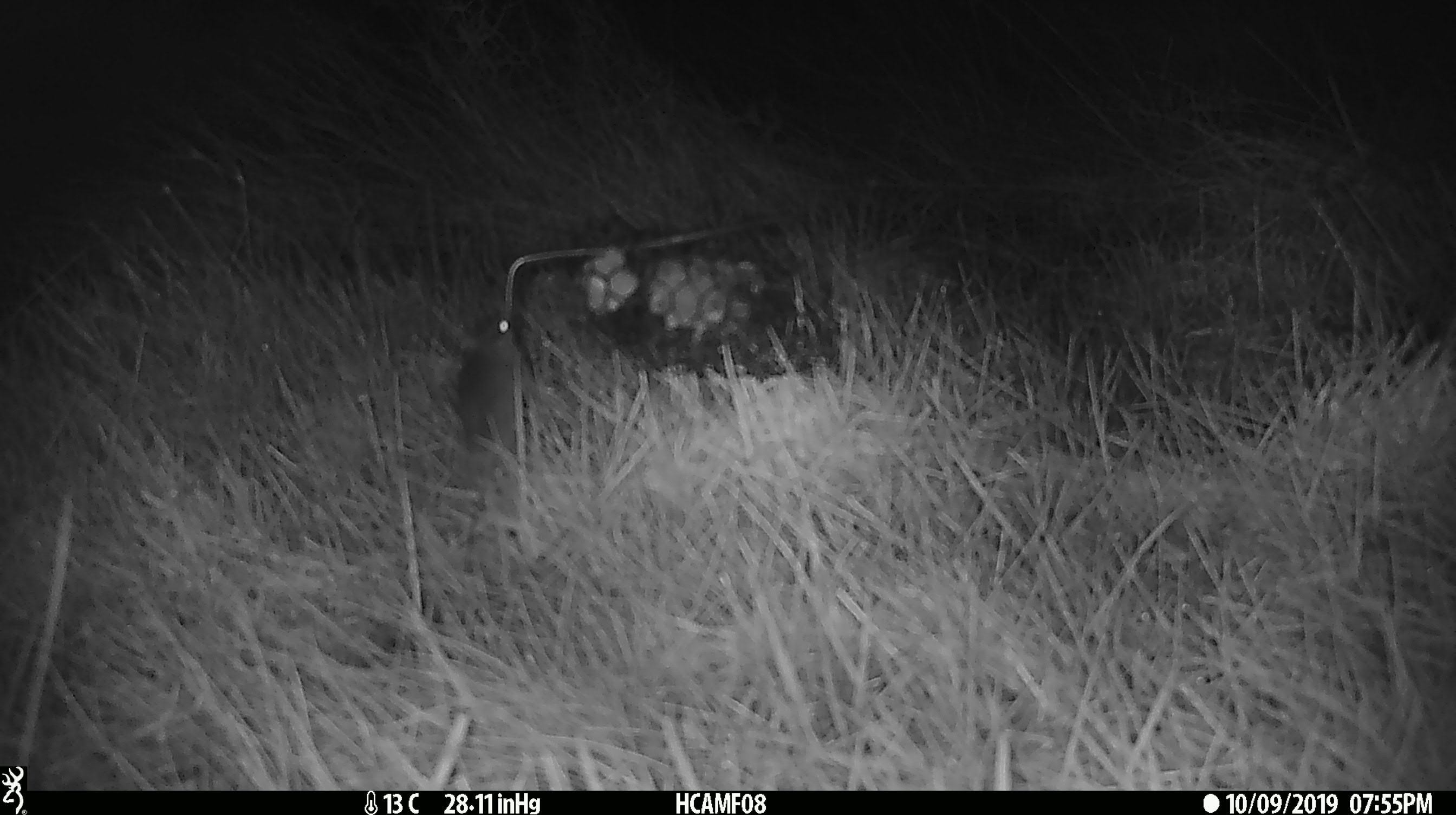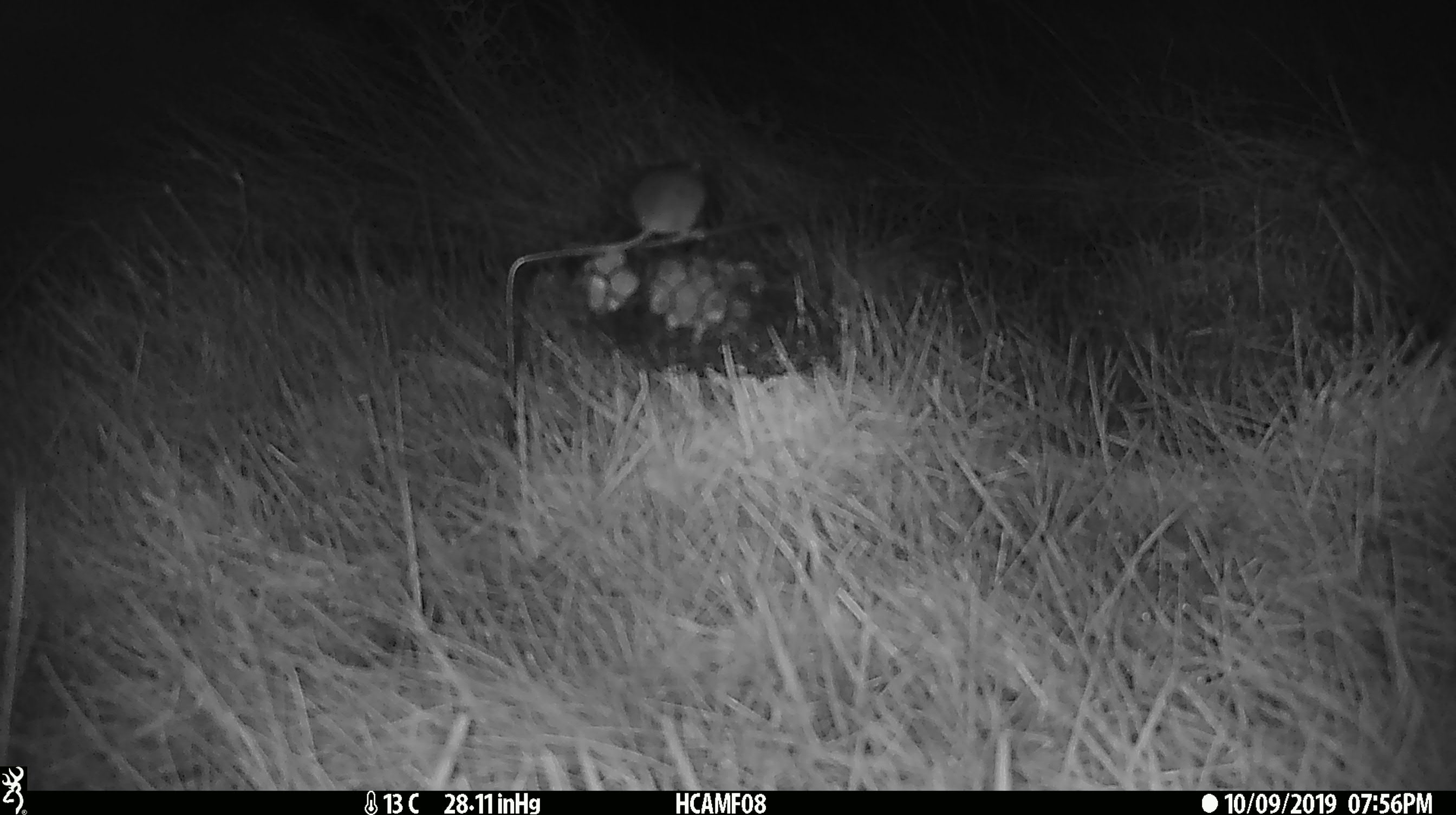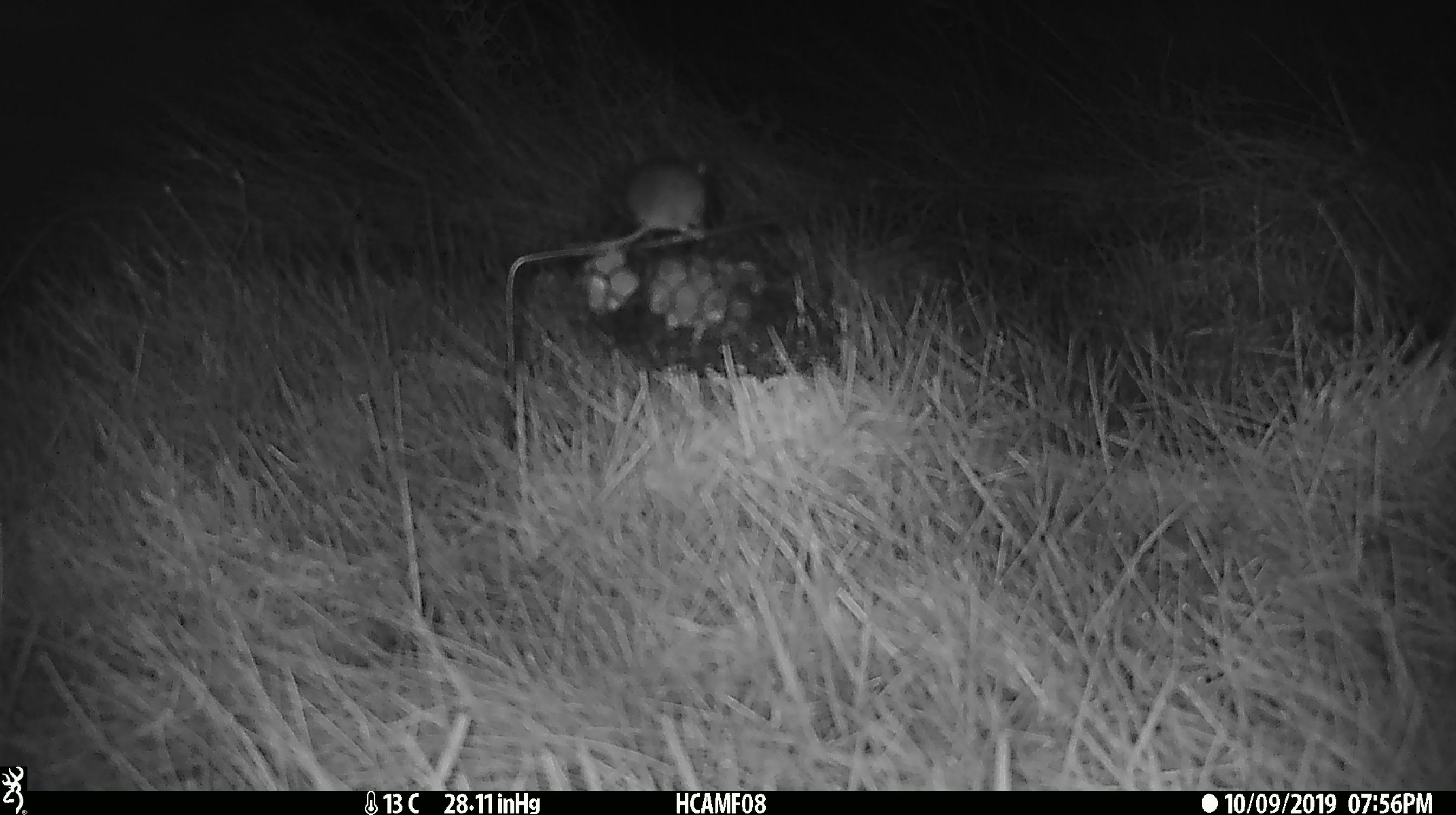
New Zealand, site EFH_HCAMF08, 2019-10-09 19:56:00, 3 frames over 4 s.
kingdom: Animalia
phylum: Chordata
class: Mammalia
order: Rodentia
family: Muridae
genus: Mus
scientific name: Mus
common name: mouse